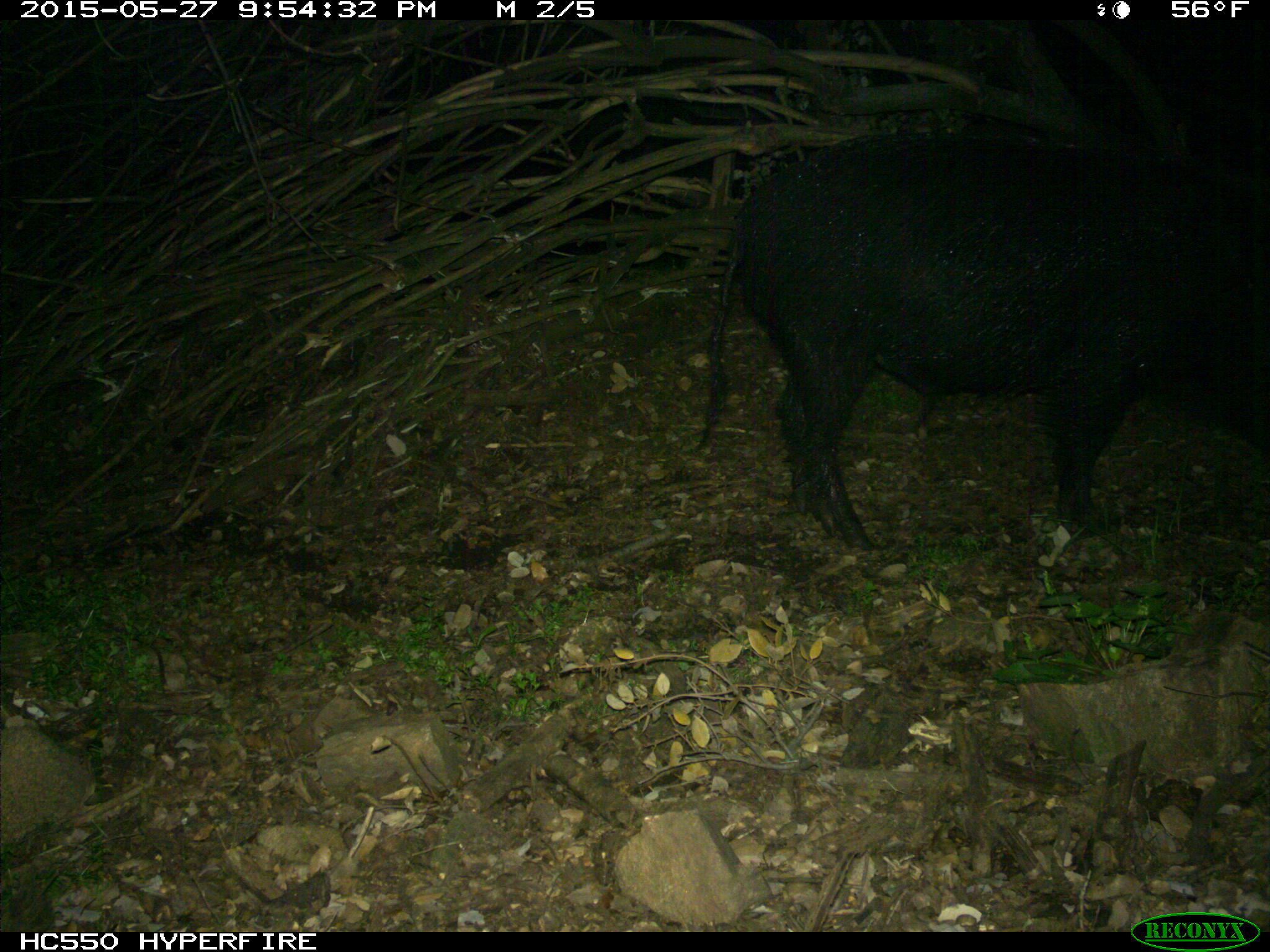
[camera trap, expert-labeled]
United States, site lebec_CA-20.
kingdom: Animalia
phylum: Chordata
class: Mammalia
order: Artiodactyla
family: Suidae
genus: Sus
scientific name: Sus scrofa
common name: wild boar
Sus scrofa (wild boar).